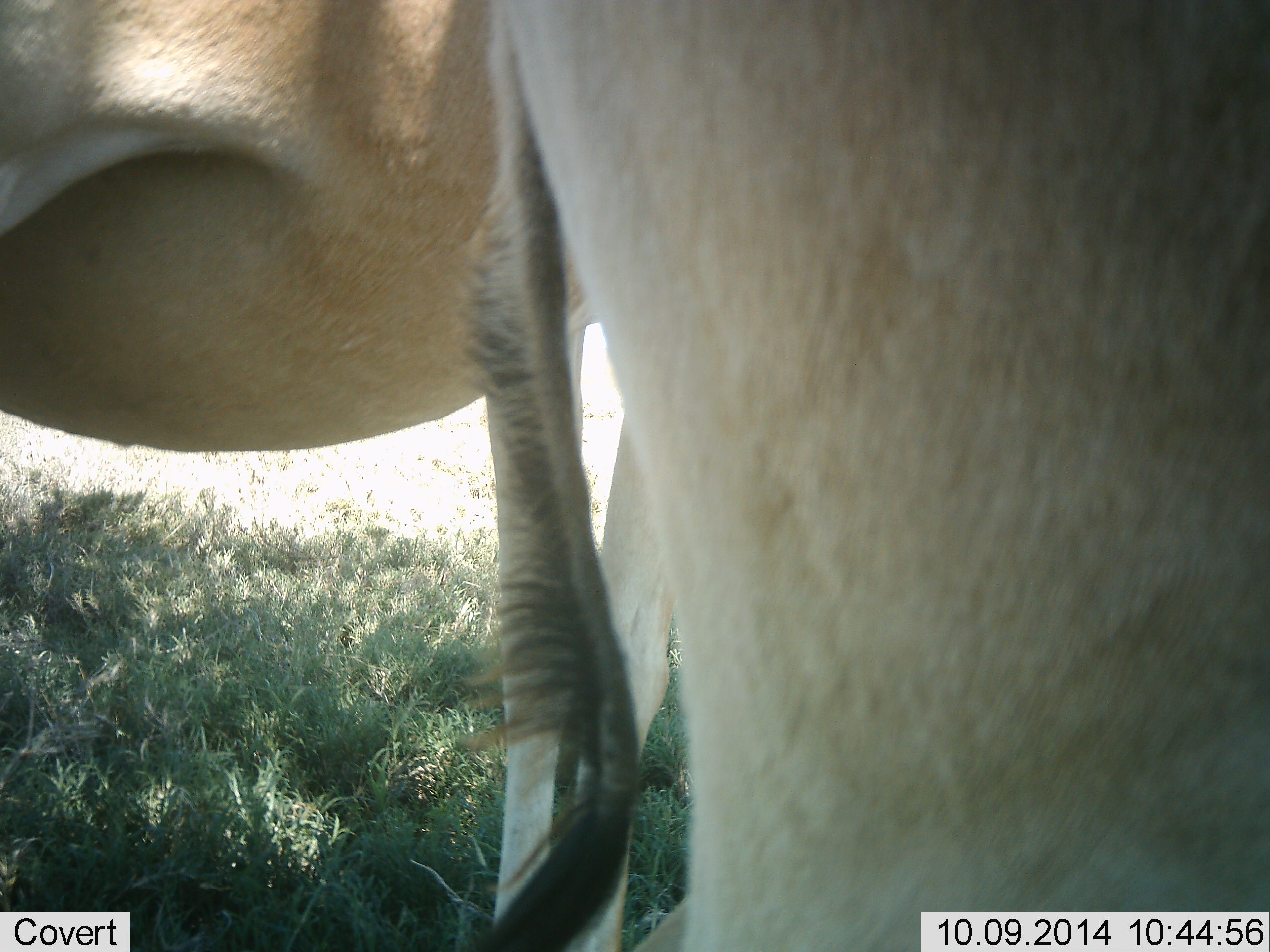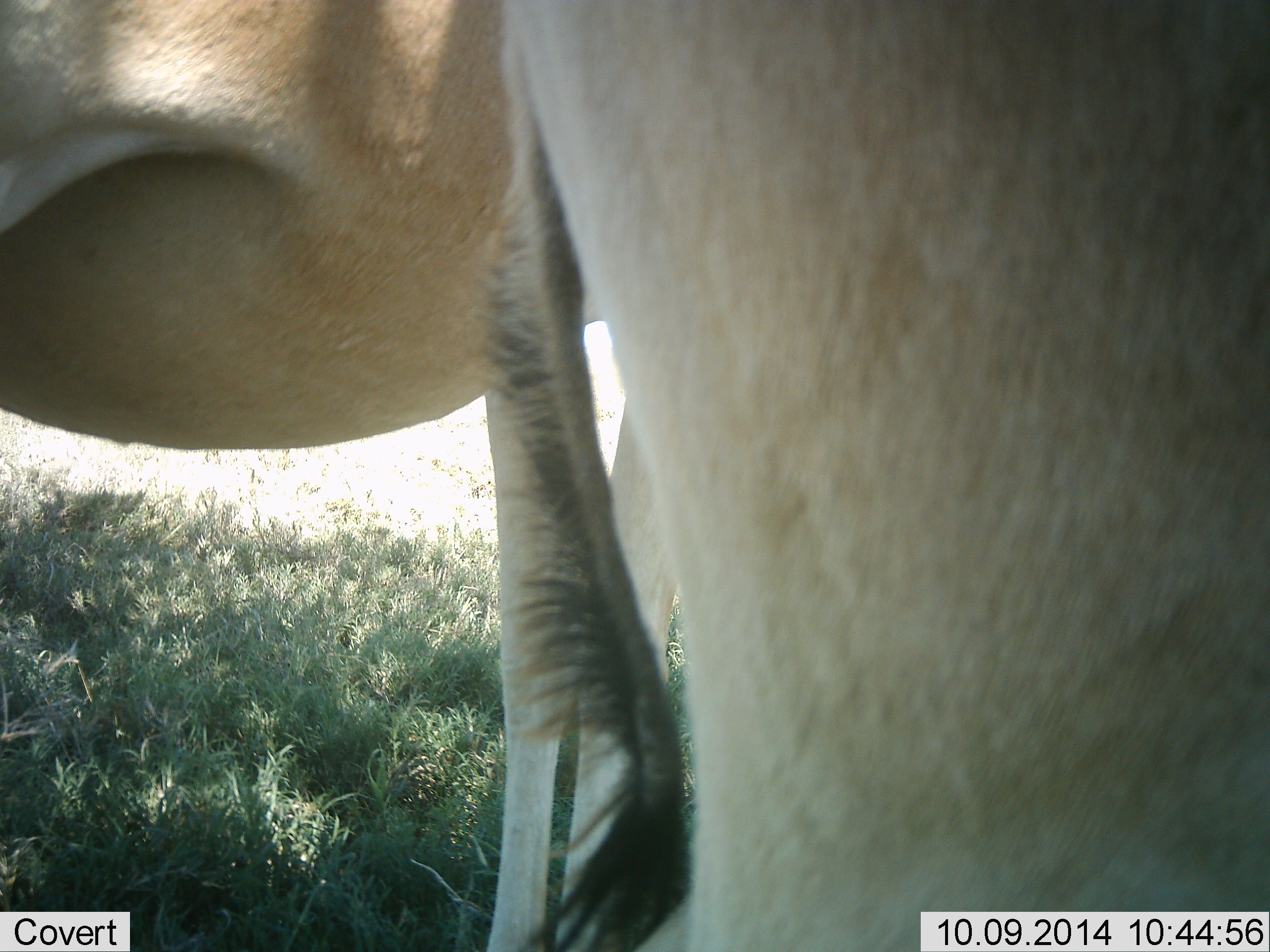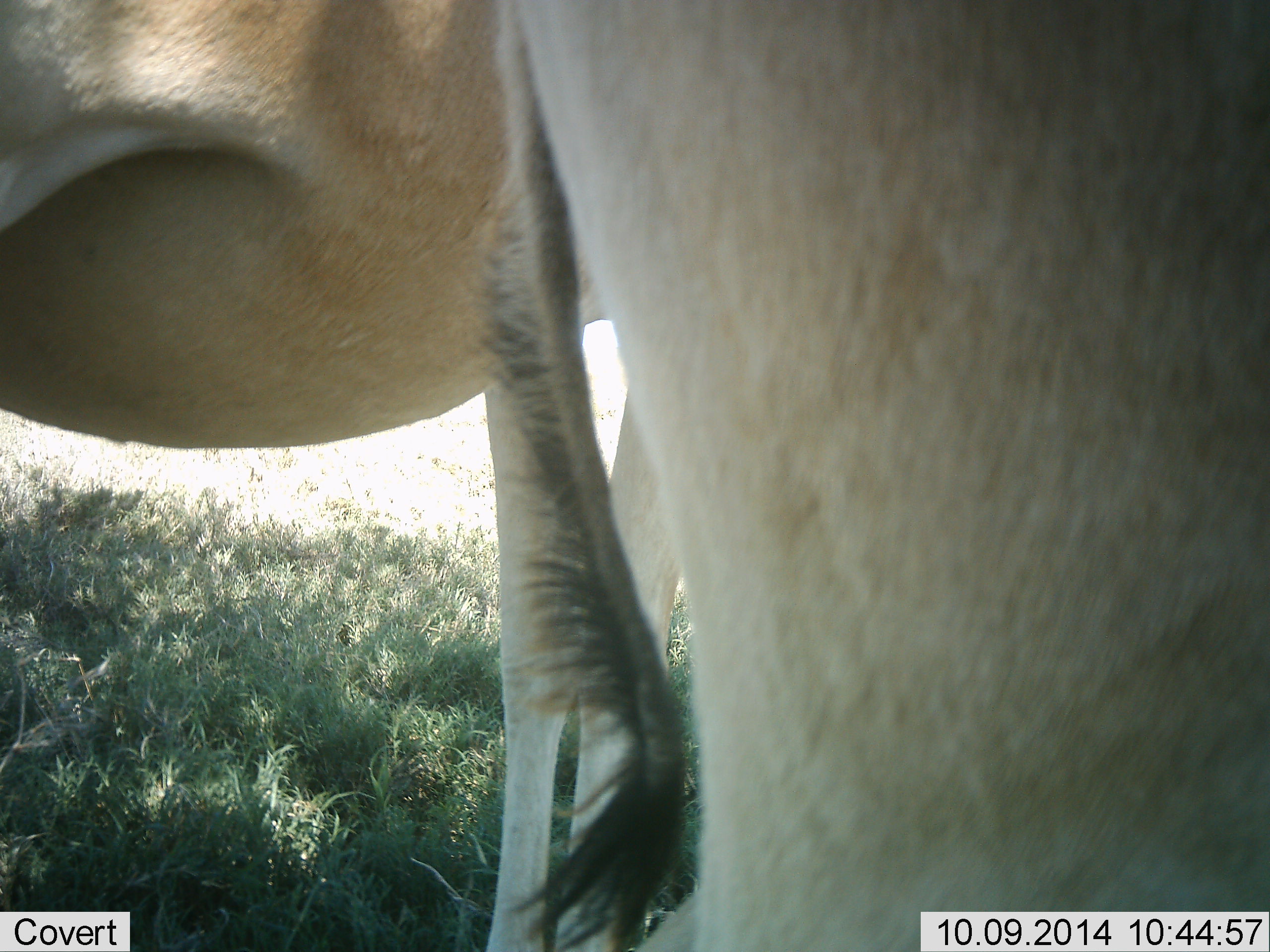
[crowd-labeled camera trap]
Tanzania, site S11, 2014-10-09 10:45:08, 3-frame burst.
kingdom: Animalia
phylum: Chordata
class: Mammalia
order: Artiodactyla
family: Bovidae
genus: Alcelaphus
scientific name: Alcelaphus buselaphus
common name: hartebeest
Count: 2.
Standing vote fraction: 100%.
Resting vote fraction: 0%.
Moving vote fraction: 0%.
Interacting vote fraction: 0%.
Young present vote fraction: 0%.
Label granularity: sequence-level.